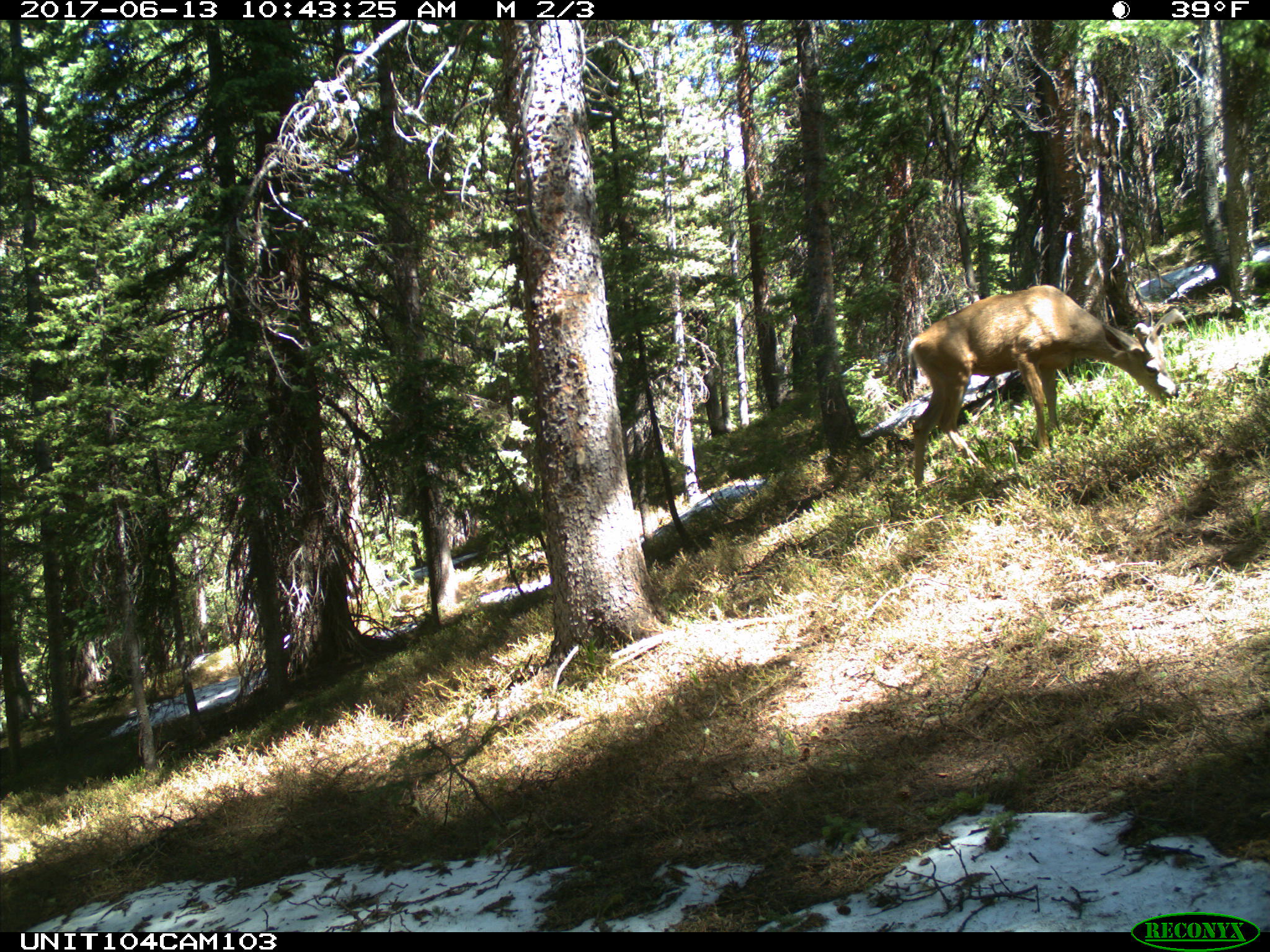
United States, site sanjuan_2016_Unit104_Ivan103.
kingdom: Animalia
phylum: Chordata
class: Mammalia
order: Artiodactyla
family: Cervidae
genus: Odocoileus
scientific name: Odocoileus hemionus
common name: mule deer